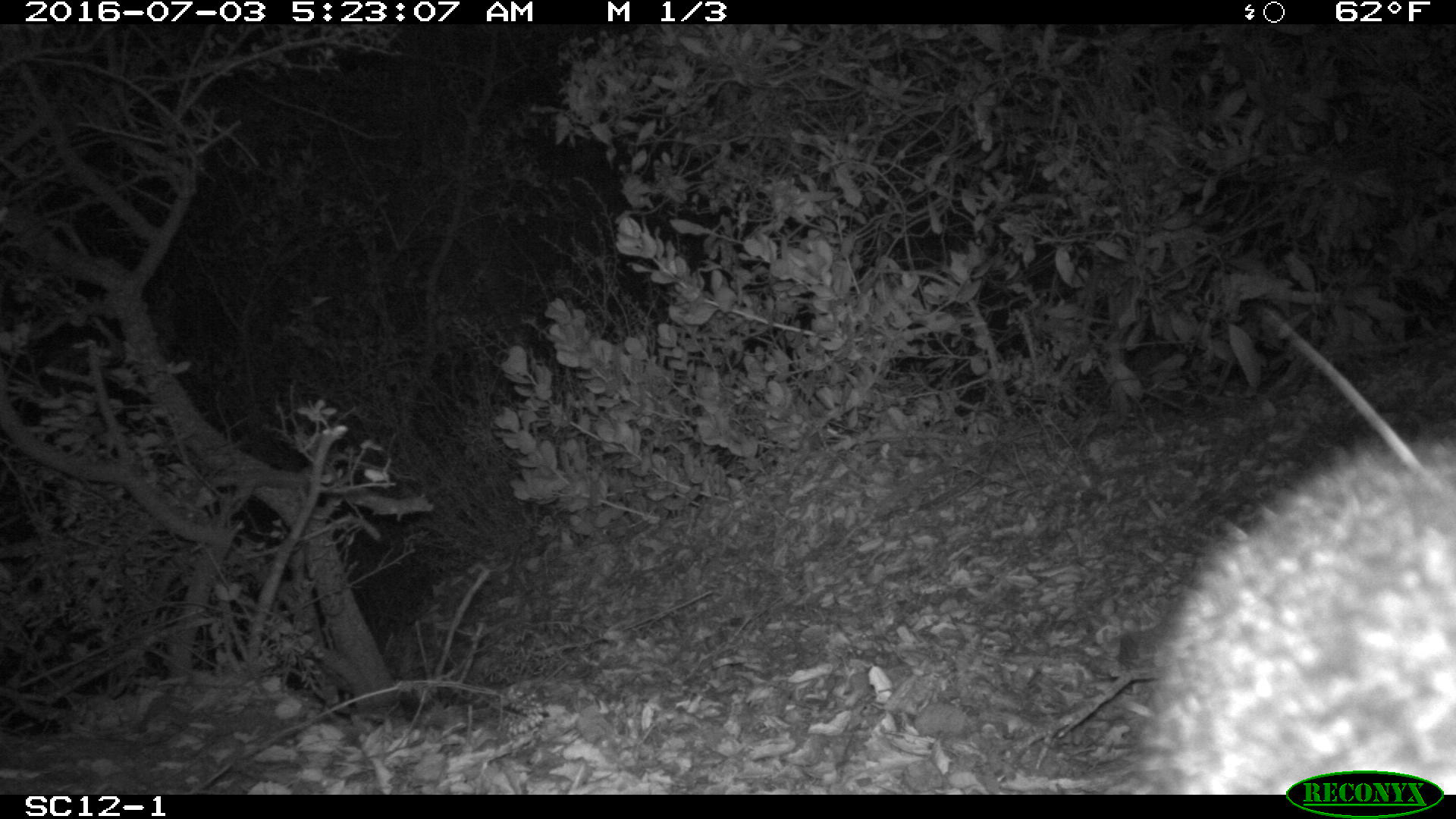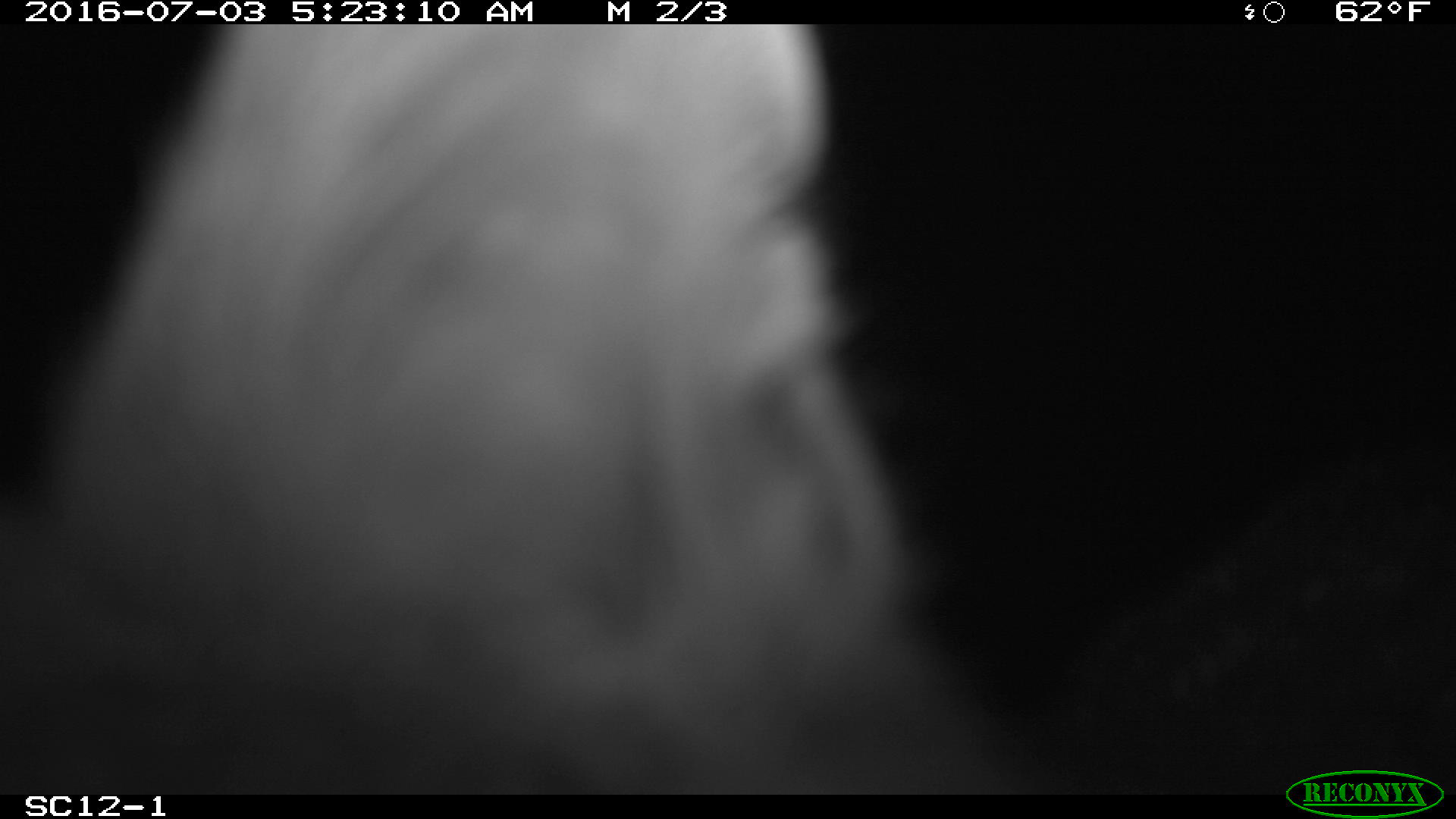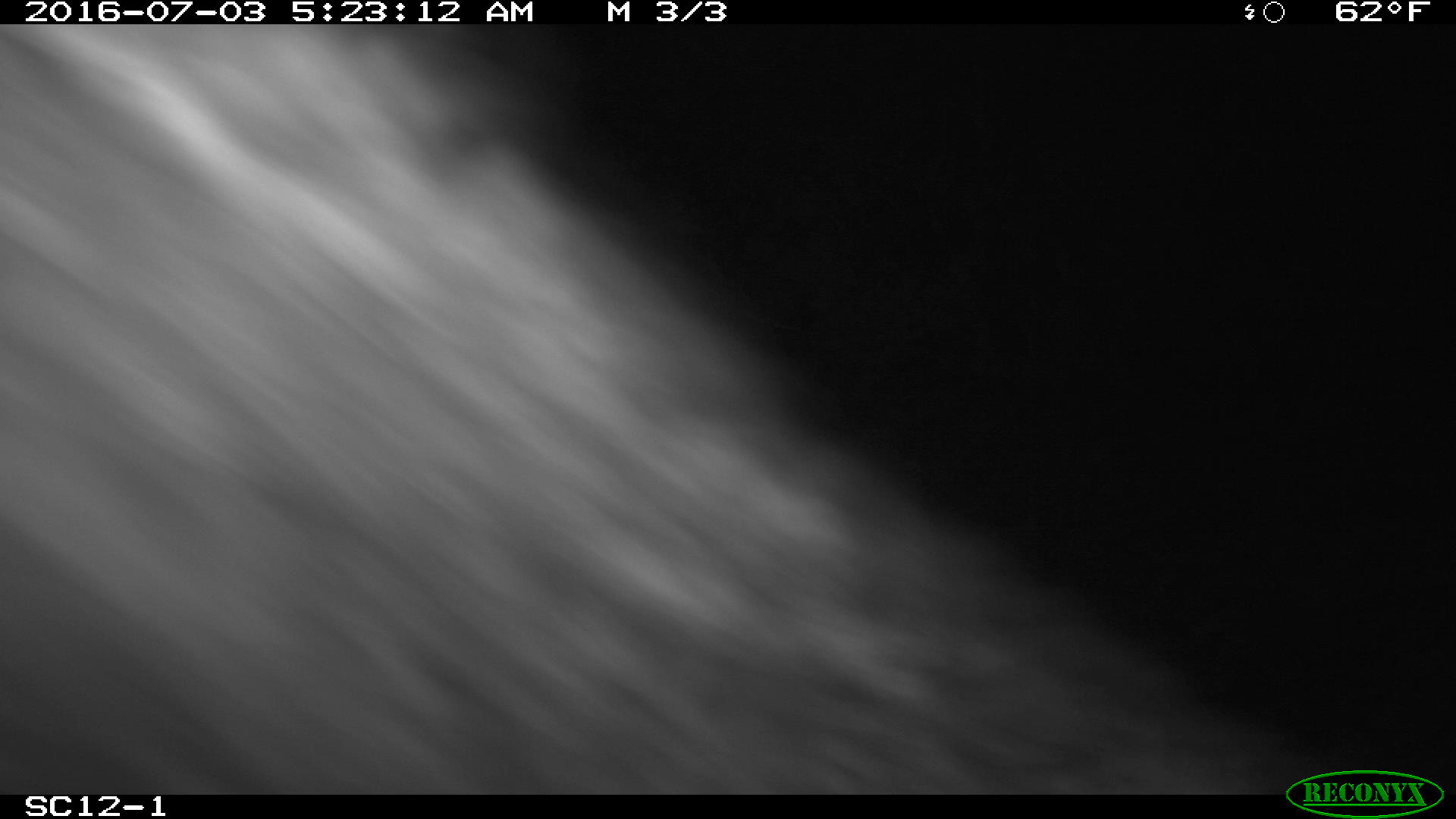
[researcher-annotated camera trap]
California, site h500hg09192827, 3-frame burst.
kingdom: Animalia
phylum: Chordata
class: Mammalia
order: Carnivora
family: Canidae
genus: Urocyon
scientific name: Urocyon littoralis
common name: island fox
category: fox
Fox (island fox) (Urocyon littoralis).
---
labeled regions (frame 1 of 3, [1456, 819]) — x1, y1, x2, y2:
fox: 1140, 435, 1455, 795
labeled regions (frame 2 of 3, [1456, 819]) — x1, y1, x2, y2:
fox: 0, 25, 1030, 794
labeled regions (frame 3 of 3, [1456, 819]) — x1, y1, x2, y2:
fox: 2, 23, 1335, 792